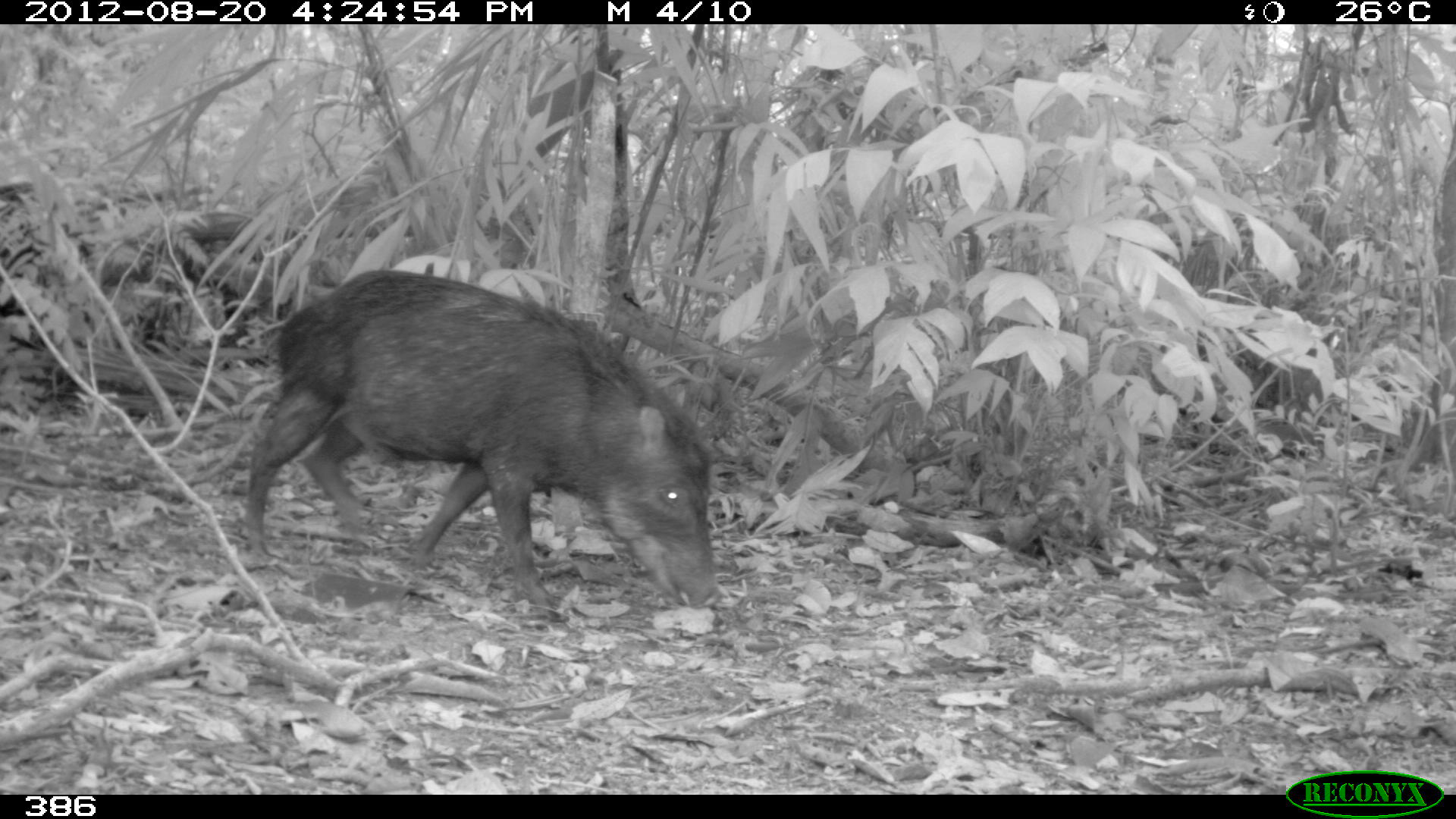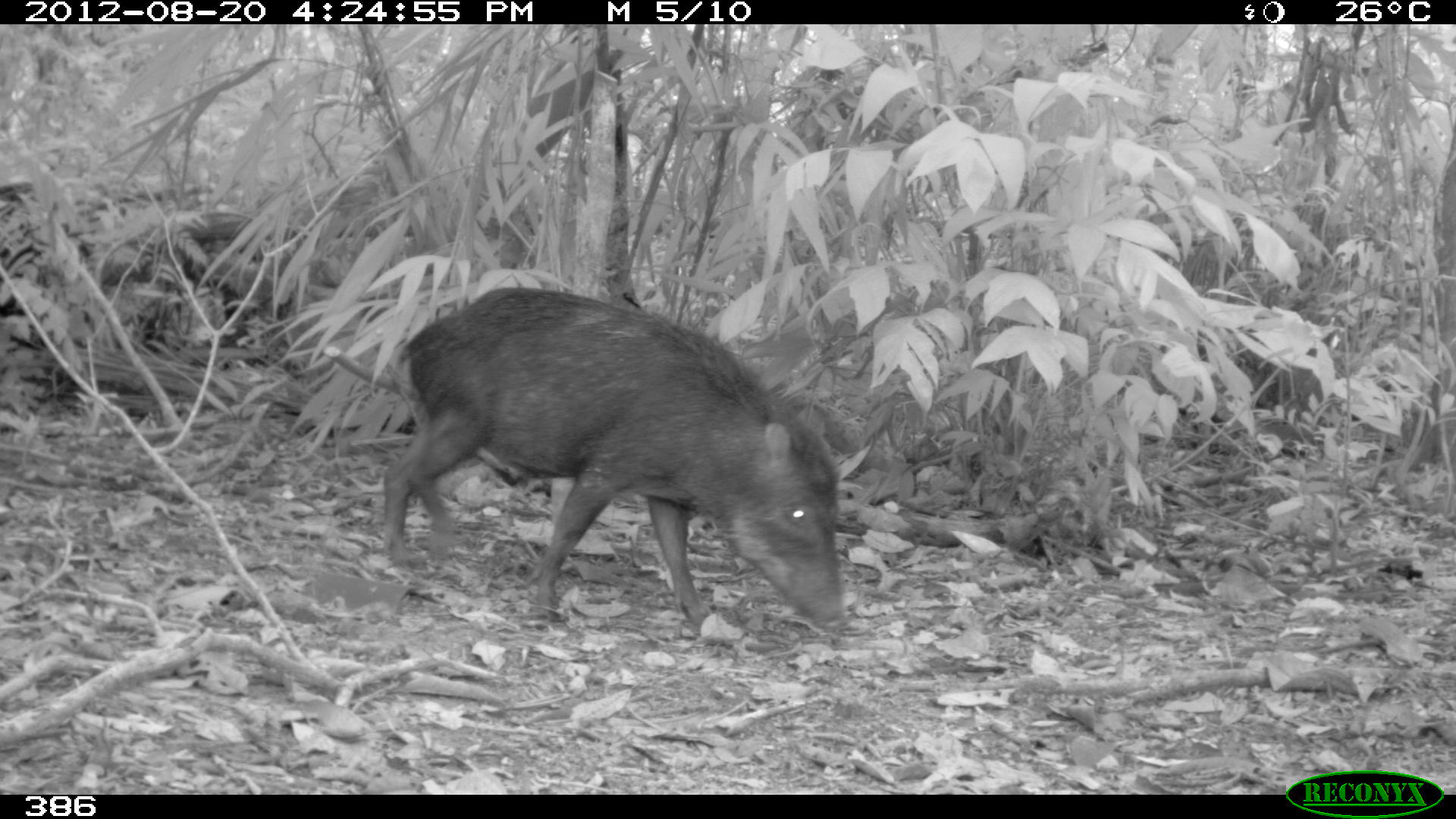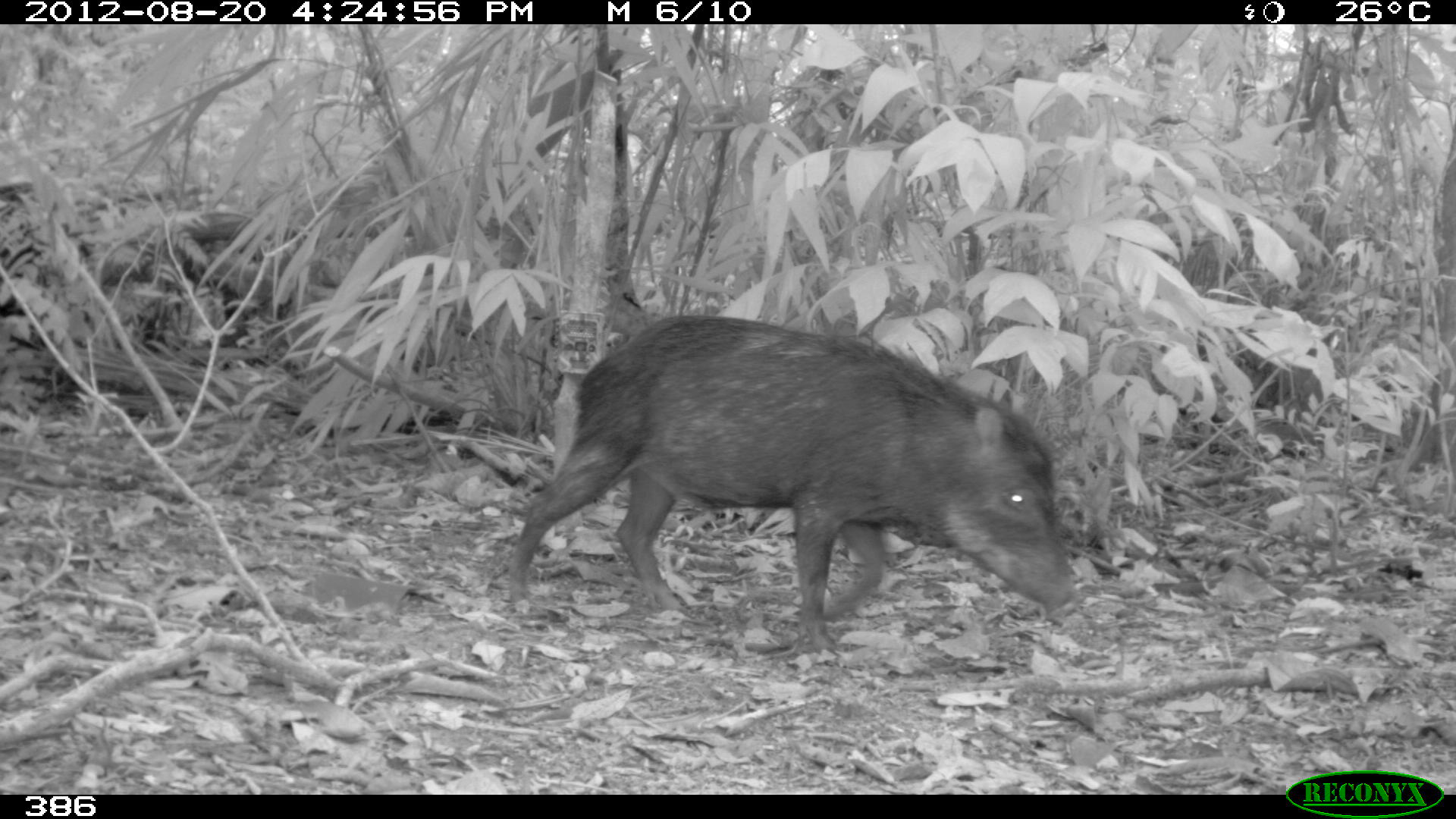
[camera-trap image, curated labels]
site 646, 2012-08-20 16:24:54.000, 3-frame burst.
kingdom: Animalia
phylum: Chordata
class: Mammalia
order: Artiodactyla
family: Tayassuidae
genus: Tayassu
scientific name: Tayassu pecari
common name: white-lipped peccary